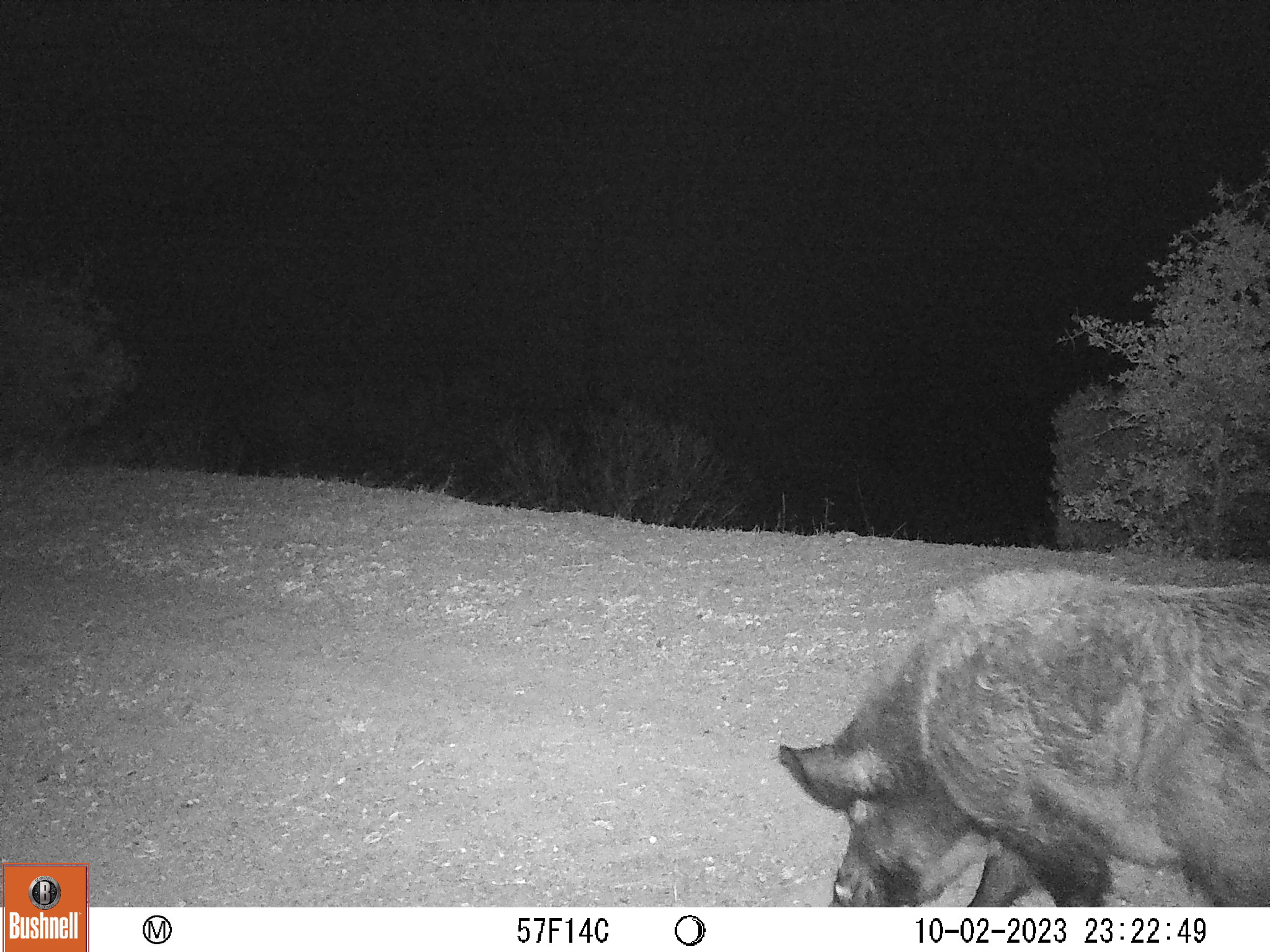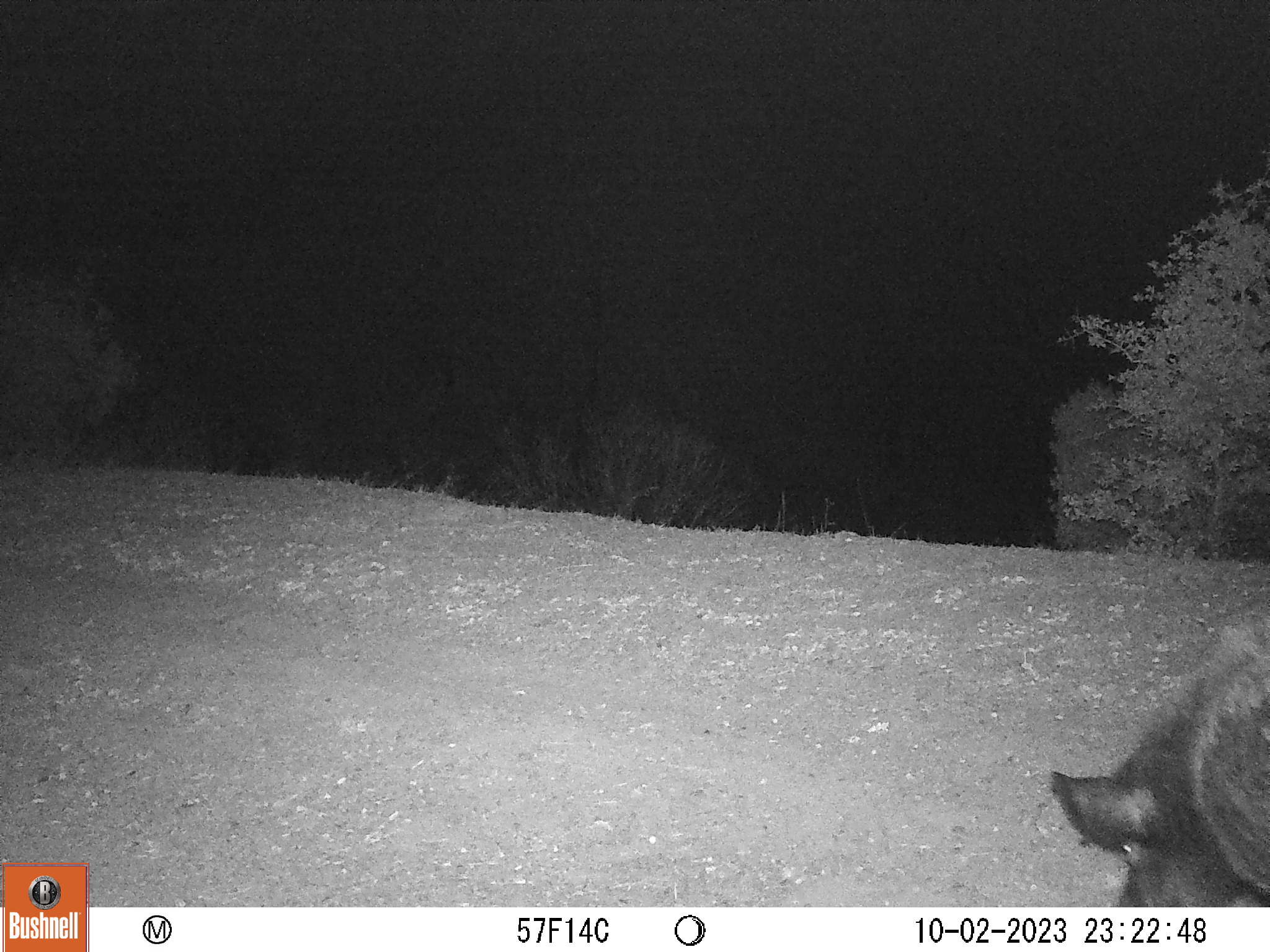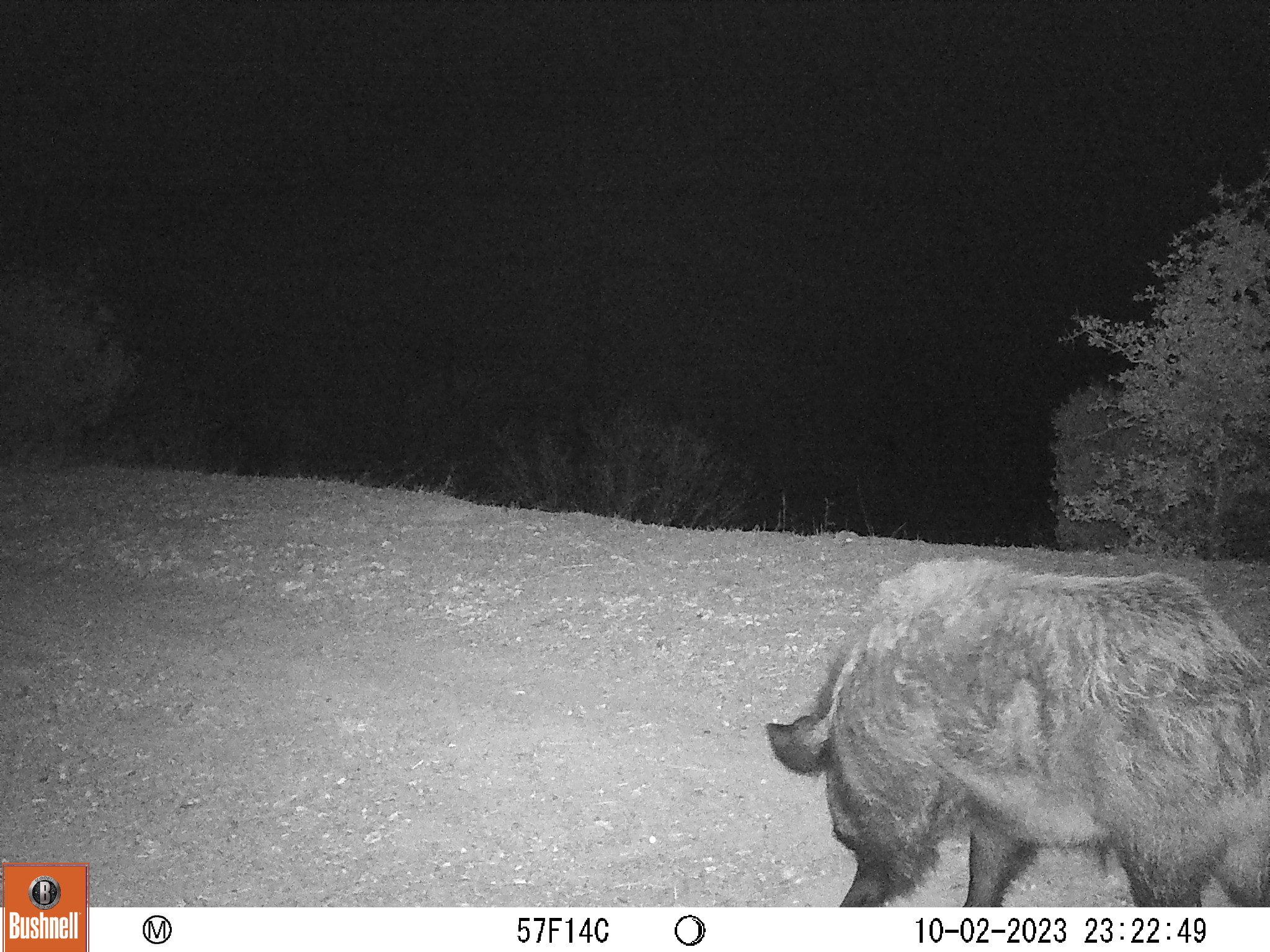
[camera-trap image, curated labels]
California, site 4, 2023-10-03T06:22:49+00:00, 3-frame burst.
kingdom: Animalia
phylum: Chordata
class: Mammalia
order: Artiodactyla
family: Suidae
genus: Sus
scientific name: Sus scrofa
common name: wild boar